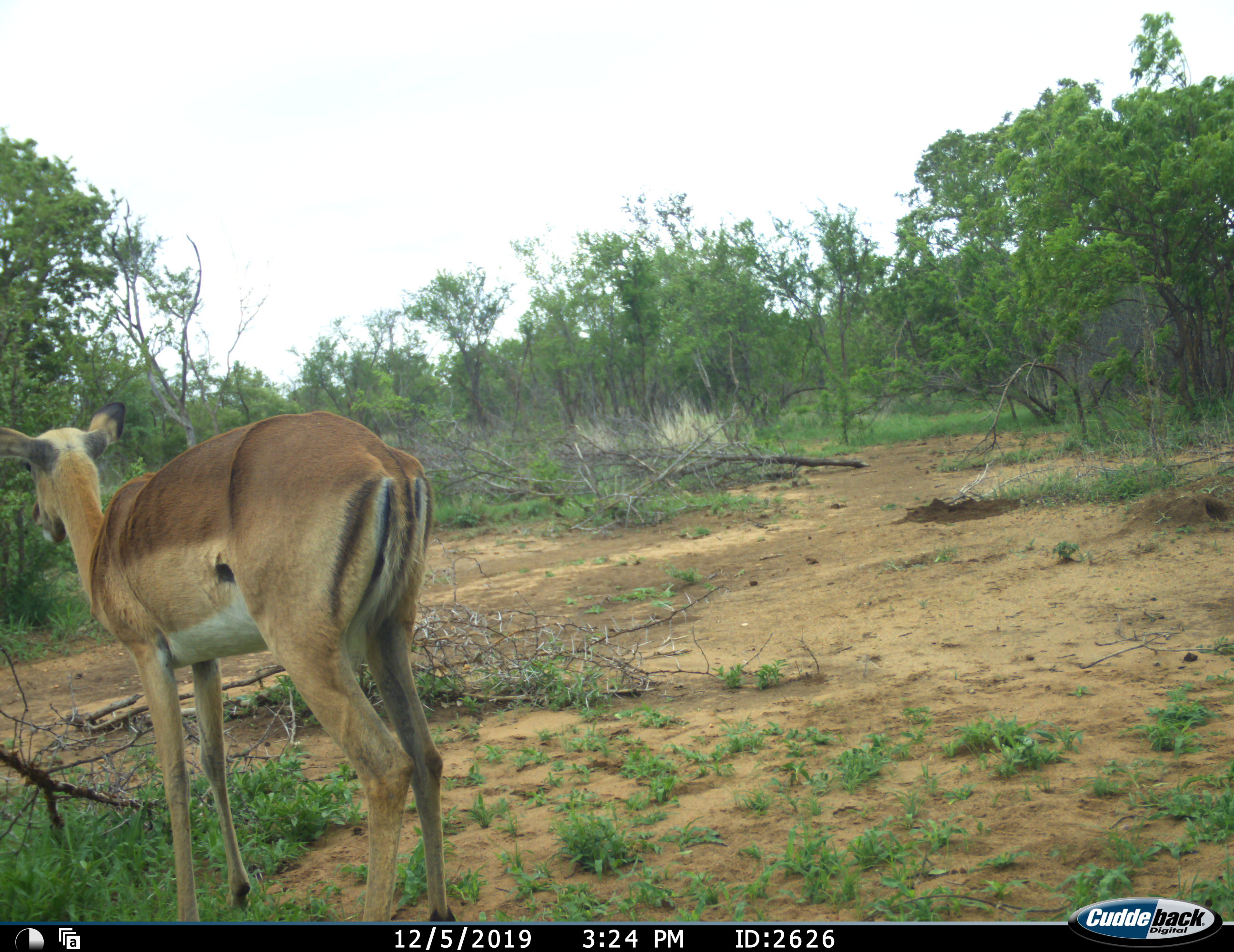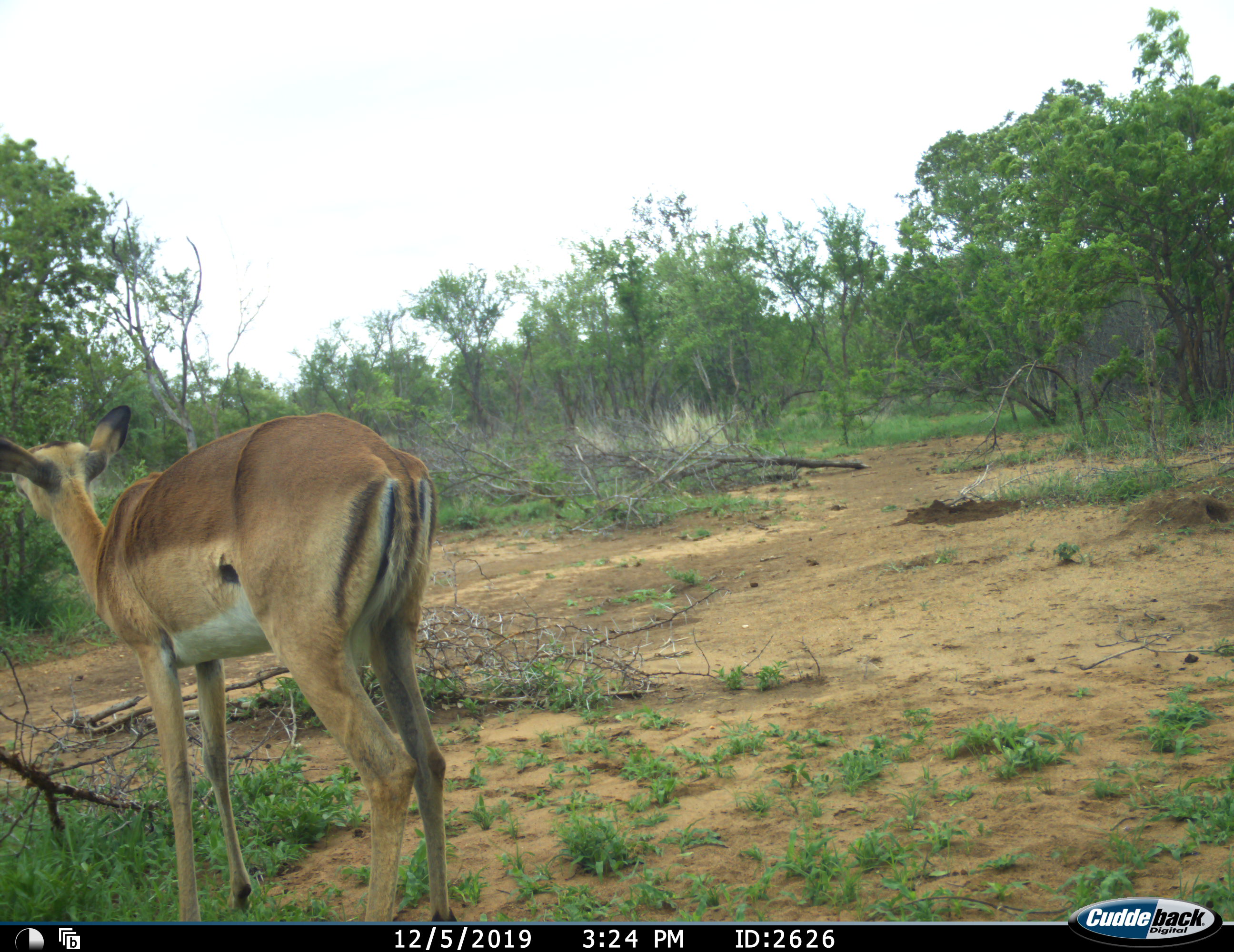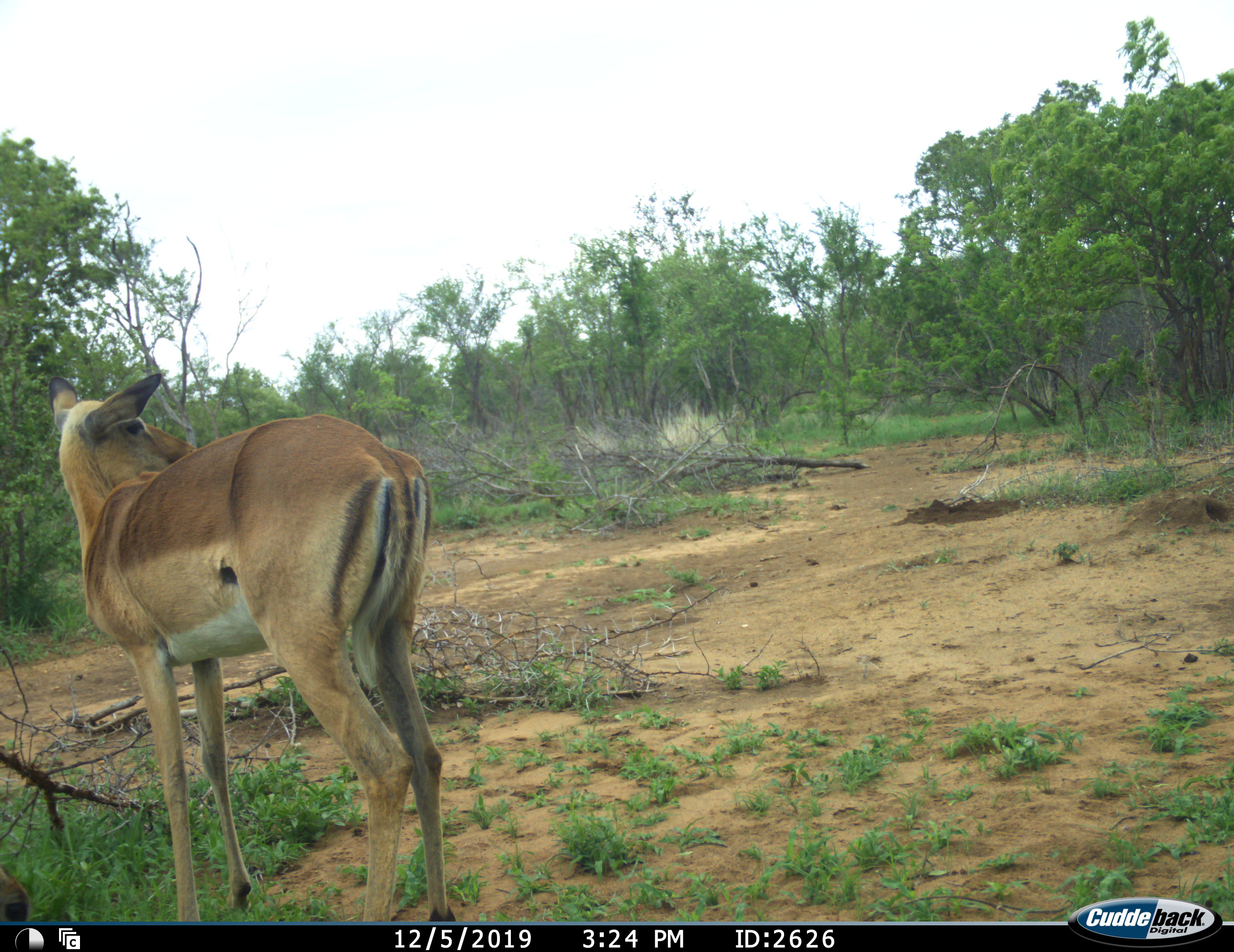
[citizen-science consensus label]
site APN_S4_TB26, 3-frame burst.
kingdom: Animalia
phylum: Chordata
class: Mammalia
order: Artiodactyla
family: Bovidae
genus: Aepyceros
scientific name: Aepyceros melampus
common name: impala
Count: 1.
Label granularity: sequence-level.